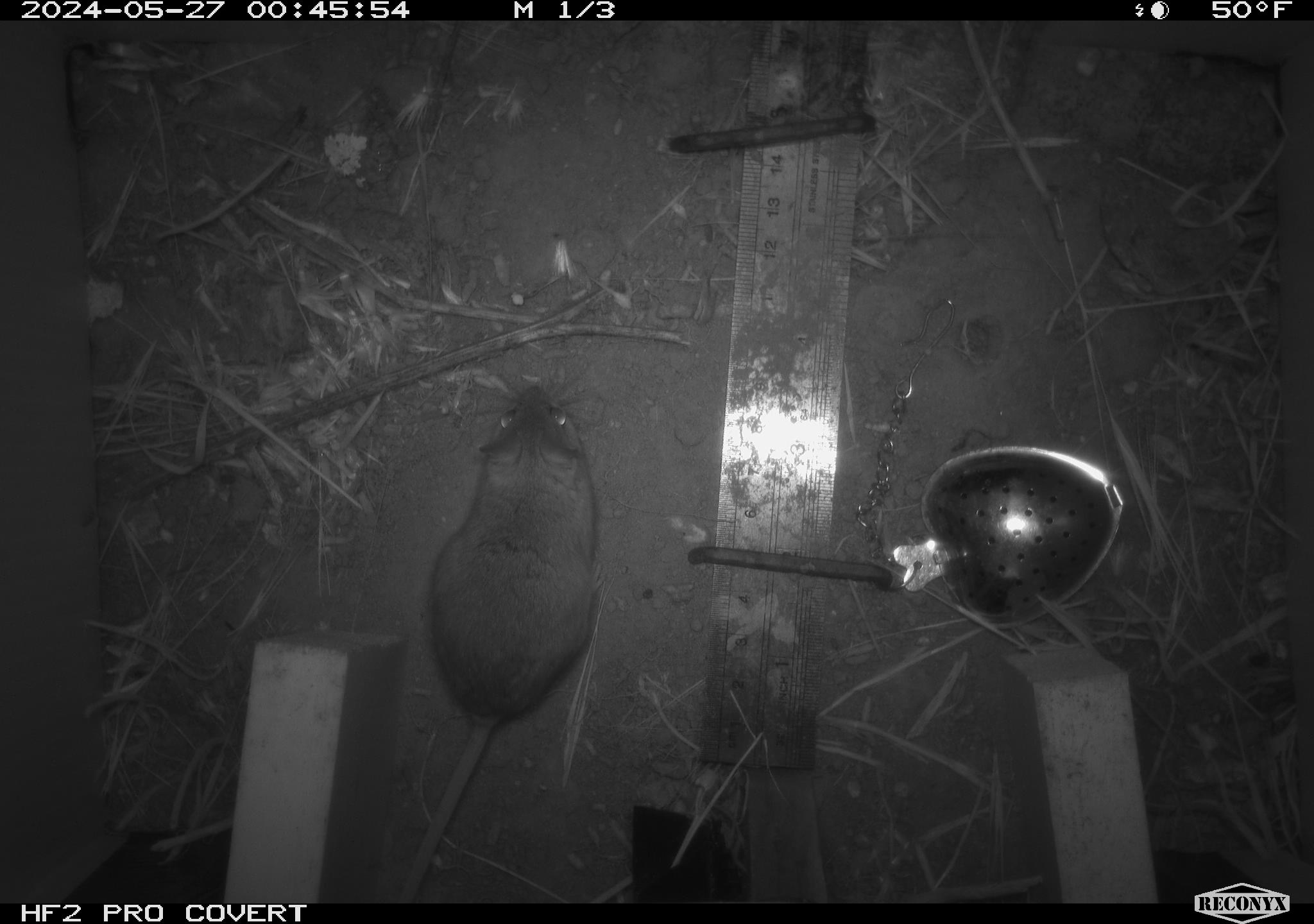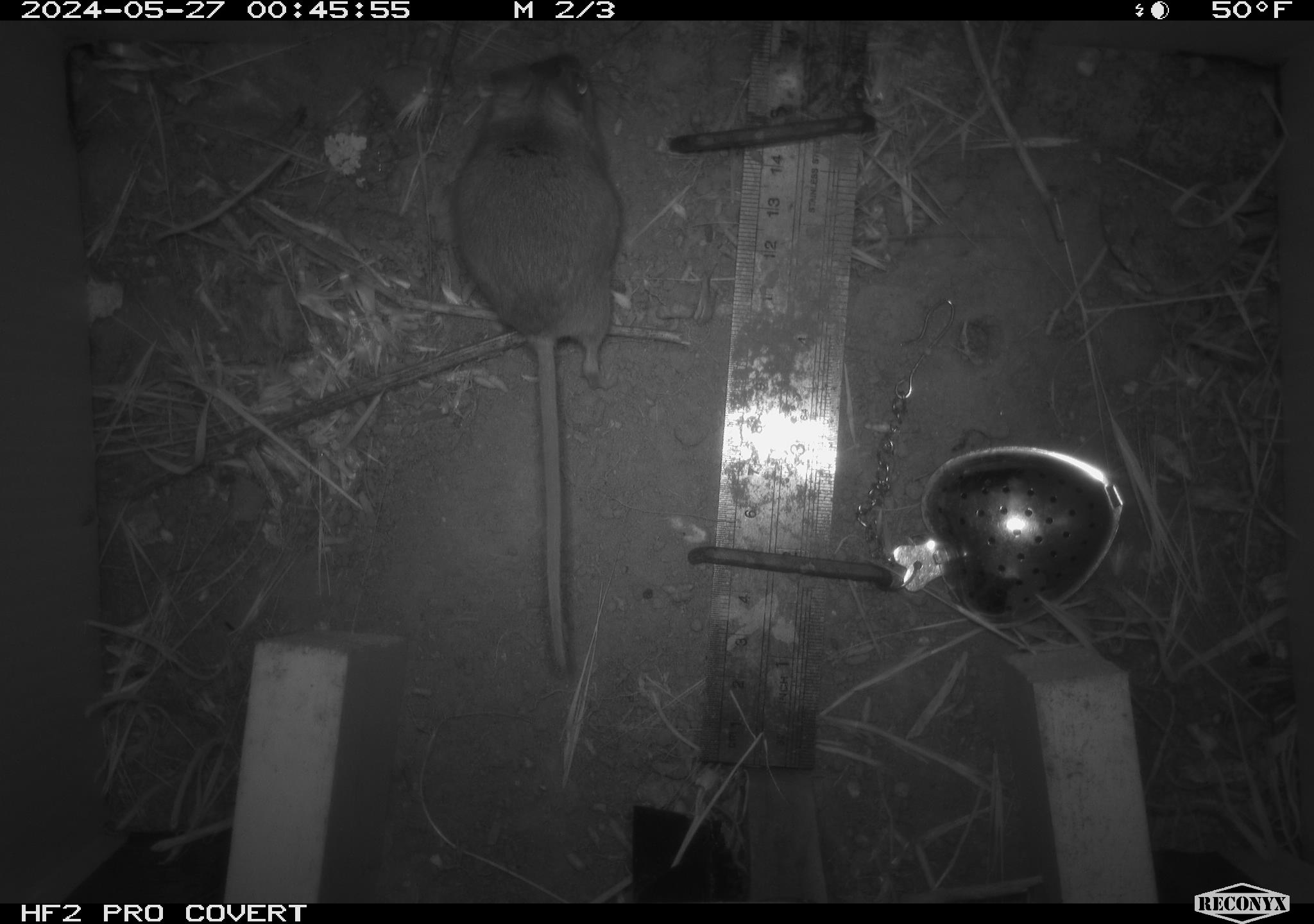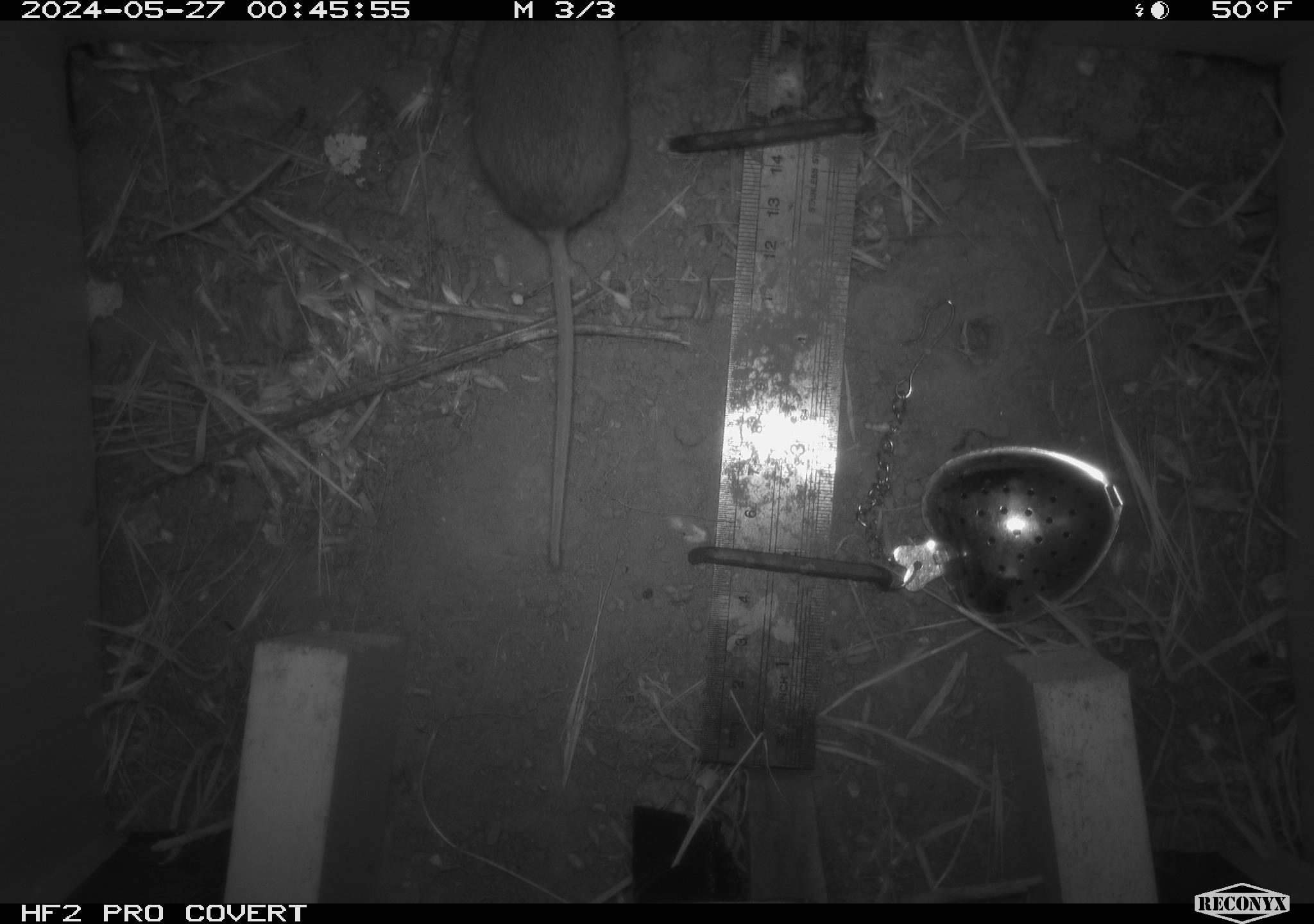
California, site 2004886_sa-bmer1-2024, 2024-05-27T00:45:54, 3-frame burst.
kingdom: Animalia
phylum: Chordata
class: Mammalia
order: Rodentia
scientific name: Rodentia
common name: mouse species